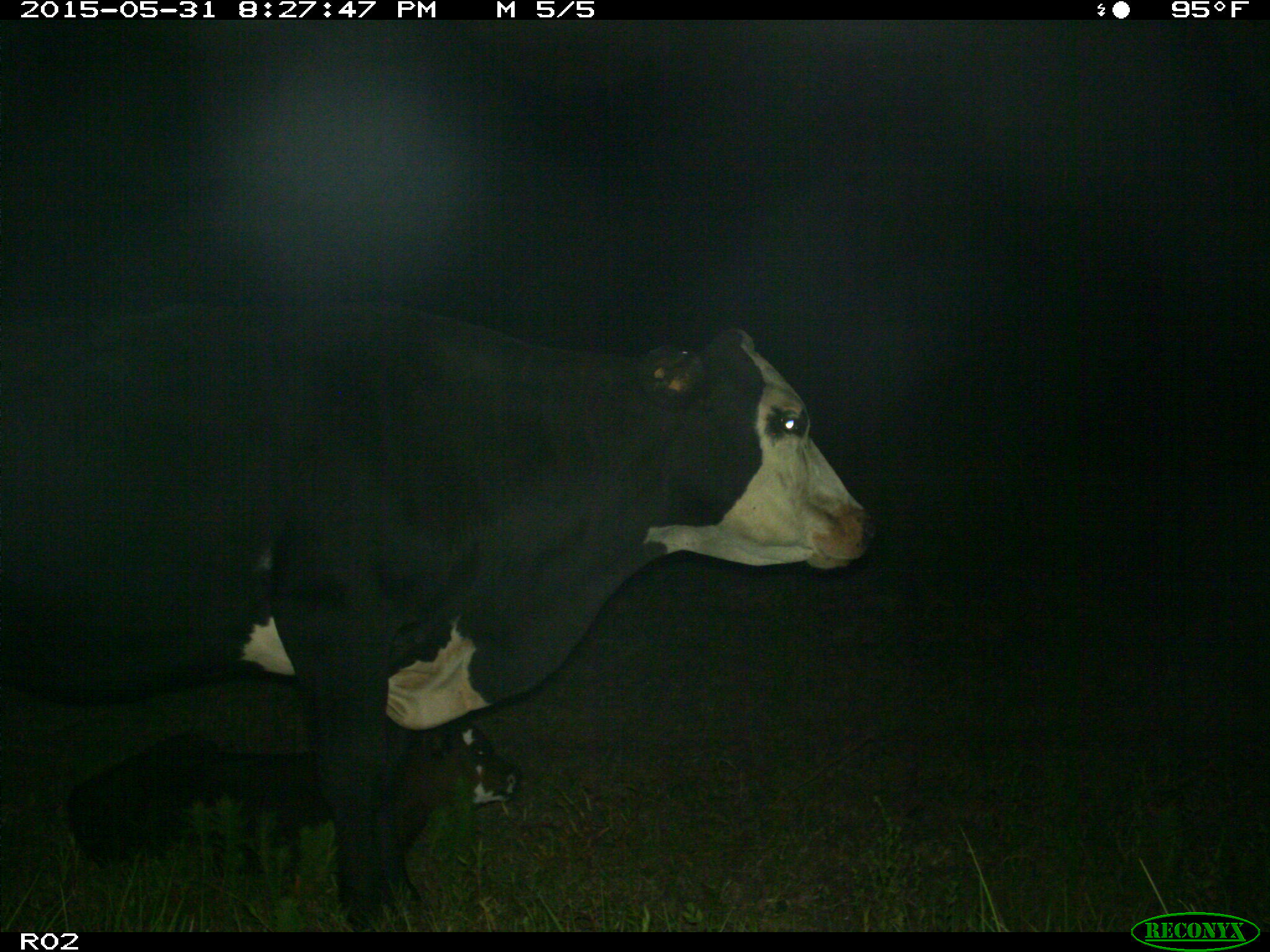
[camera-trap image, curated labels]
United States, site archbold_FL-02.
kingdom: Animalia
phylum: Chordata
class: Mammalia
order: Artiodactyla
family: Bovidae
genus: Bos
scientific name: Bos taurus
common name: domestic cow